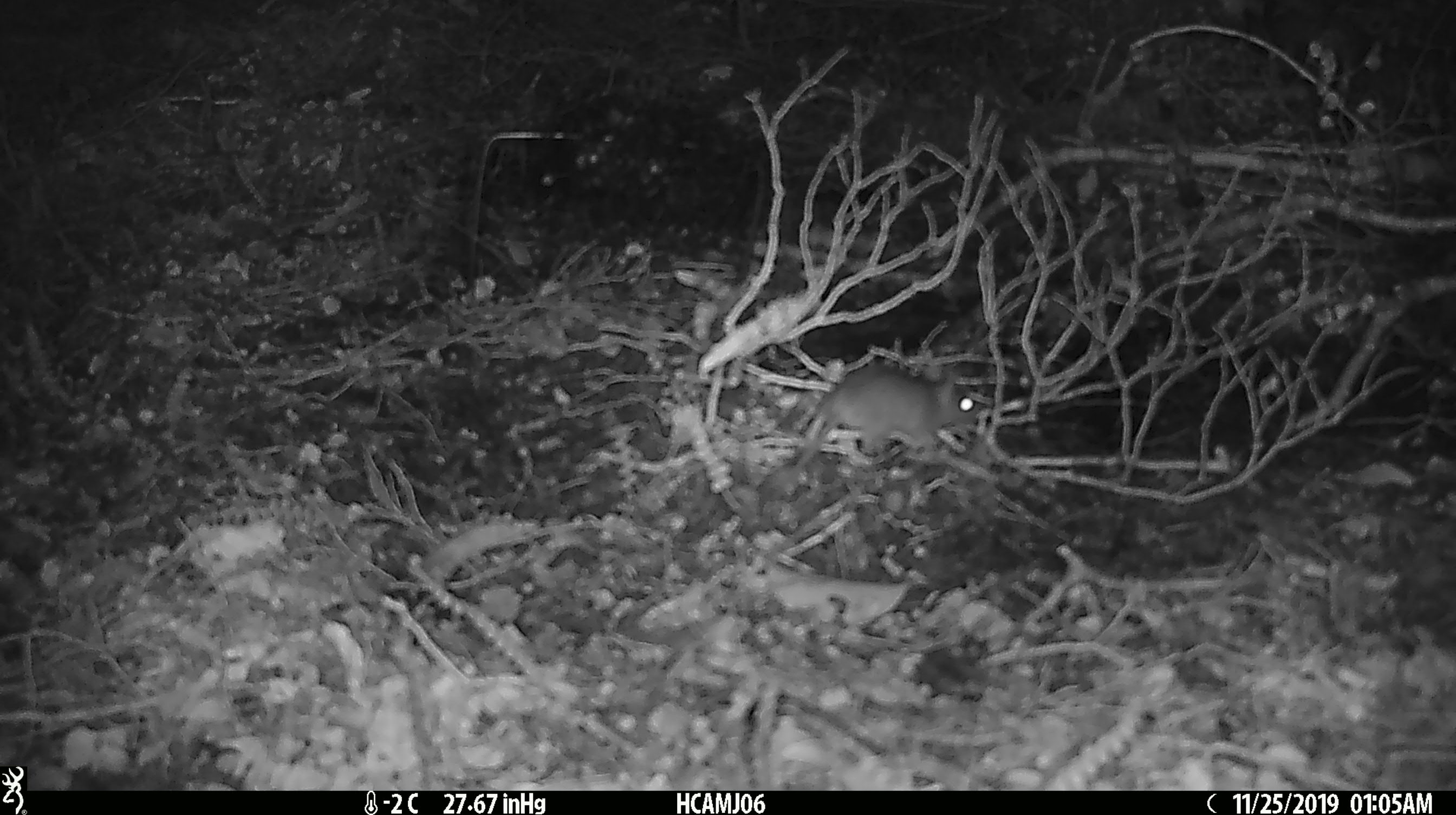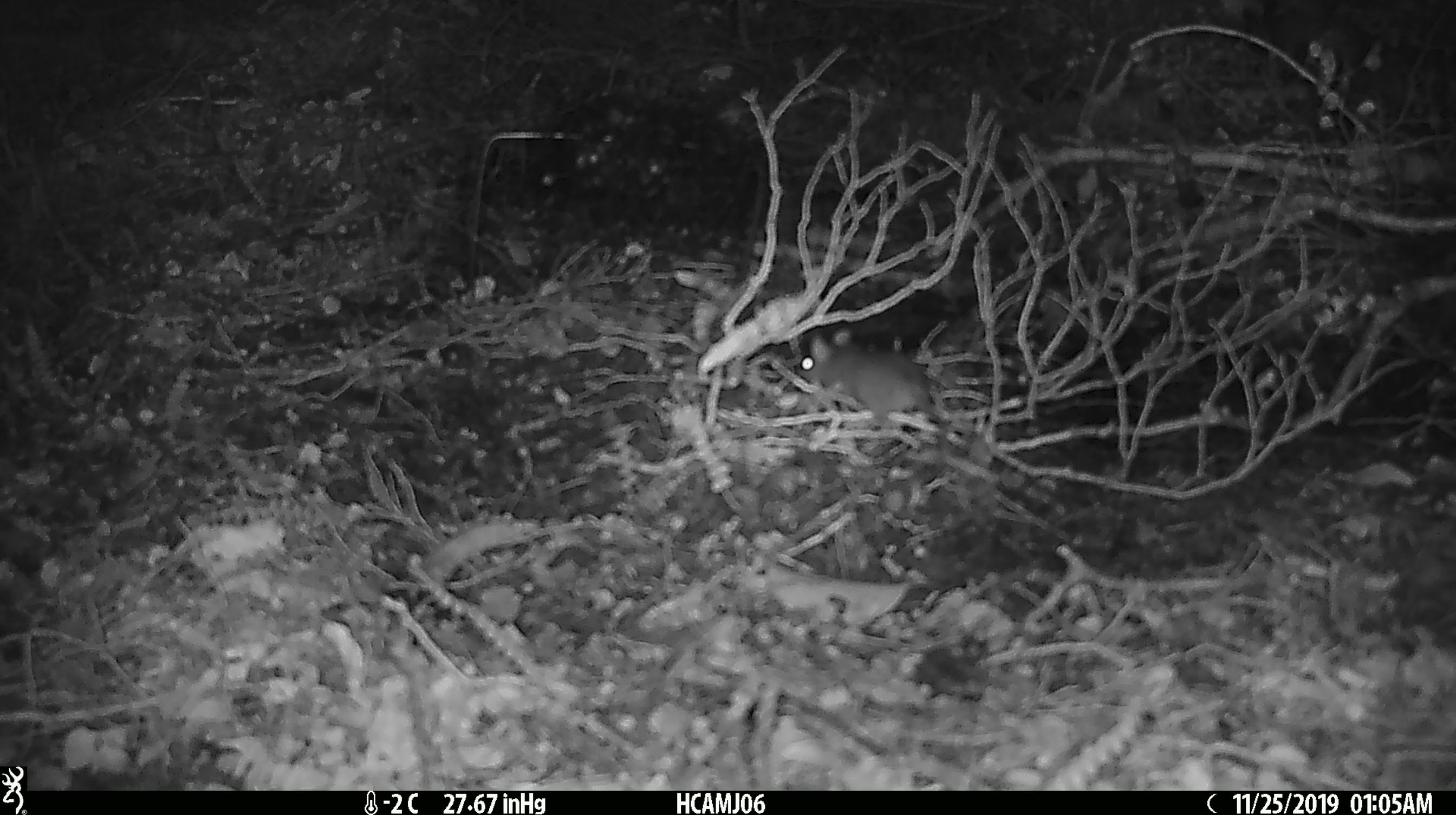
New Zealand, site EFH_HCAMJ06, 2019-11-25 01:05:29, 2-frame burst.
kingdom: Animalia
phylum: Chordata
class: Mammalia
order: Rodentia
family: Muridae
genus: Mus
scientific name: Mus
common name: mouse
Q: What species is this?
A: Mouse (Mus).